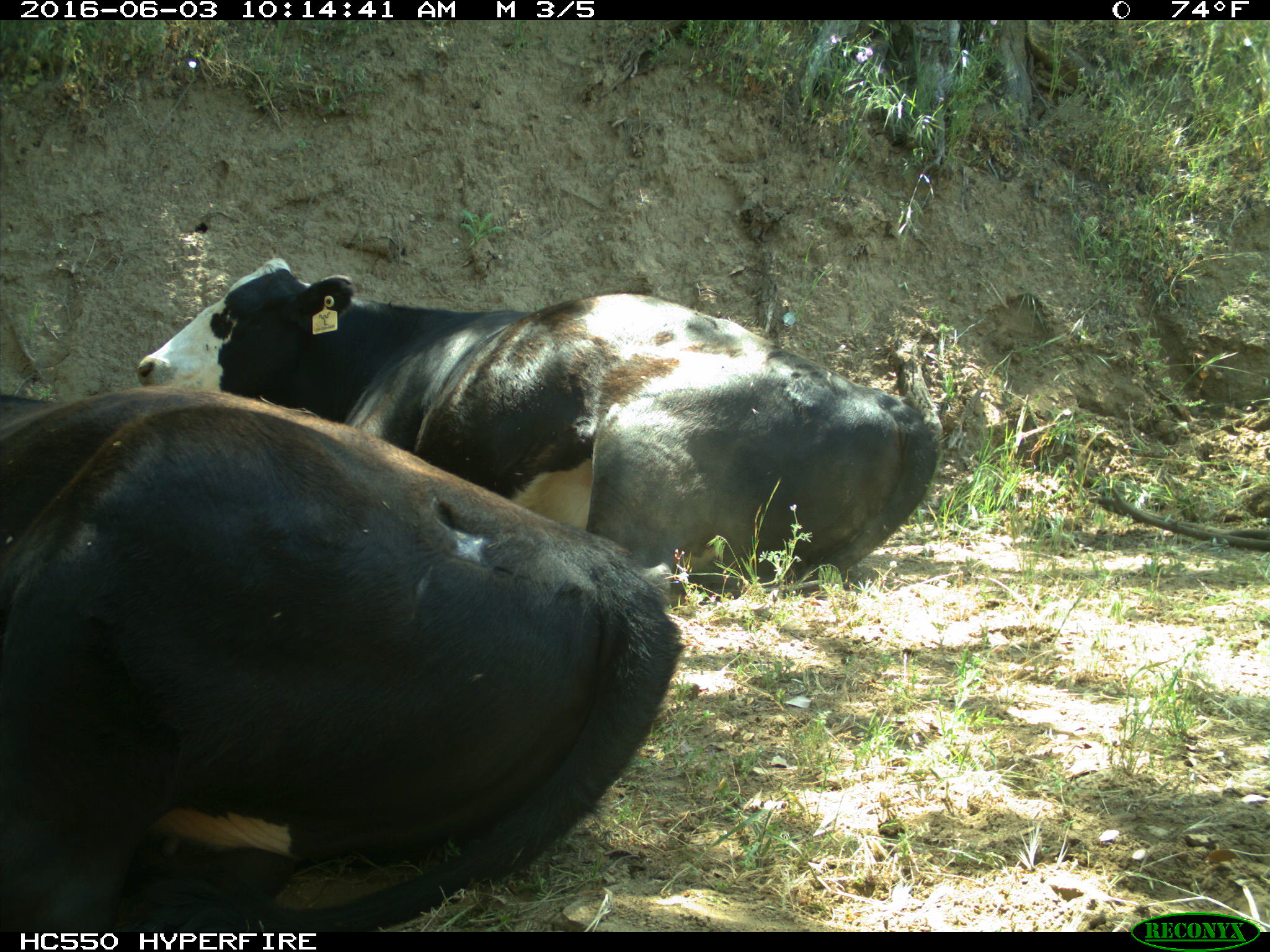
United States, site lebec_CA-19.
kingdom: Animalia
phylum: Chordata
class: Mammalia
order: Artiodactyla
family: Bovidae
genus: Bos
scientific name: Bos taurus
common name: domestic cow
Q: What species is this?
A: Bos taurus (domestic cow).